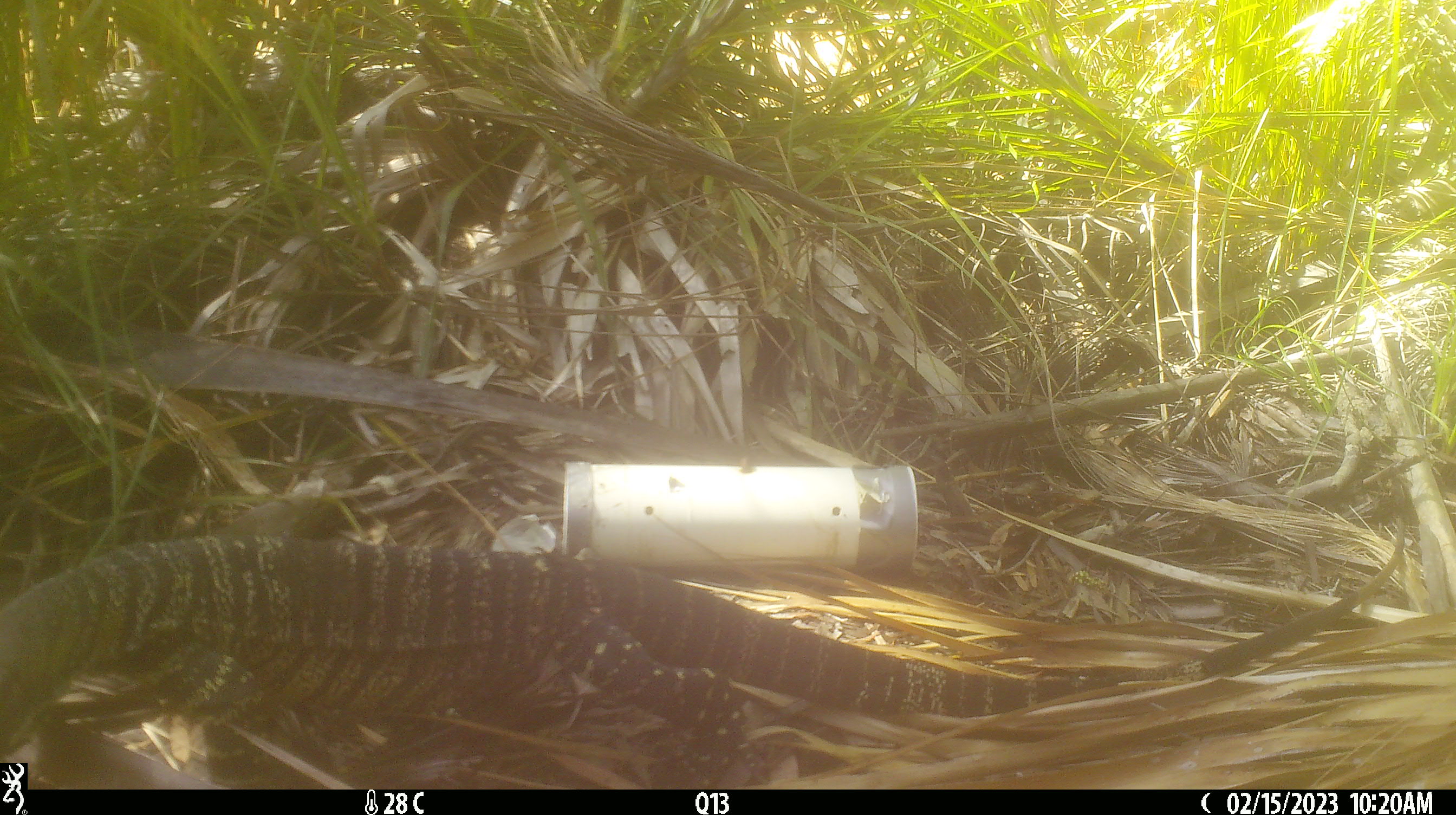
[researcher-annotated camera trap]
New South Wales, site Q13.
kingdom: Animalia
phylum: Chordata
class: Reptilia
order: Squamata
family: Varanidae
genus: Varanus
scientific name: Varanus varius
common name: lace monitor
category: goanna